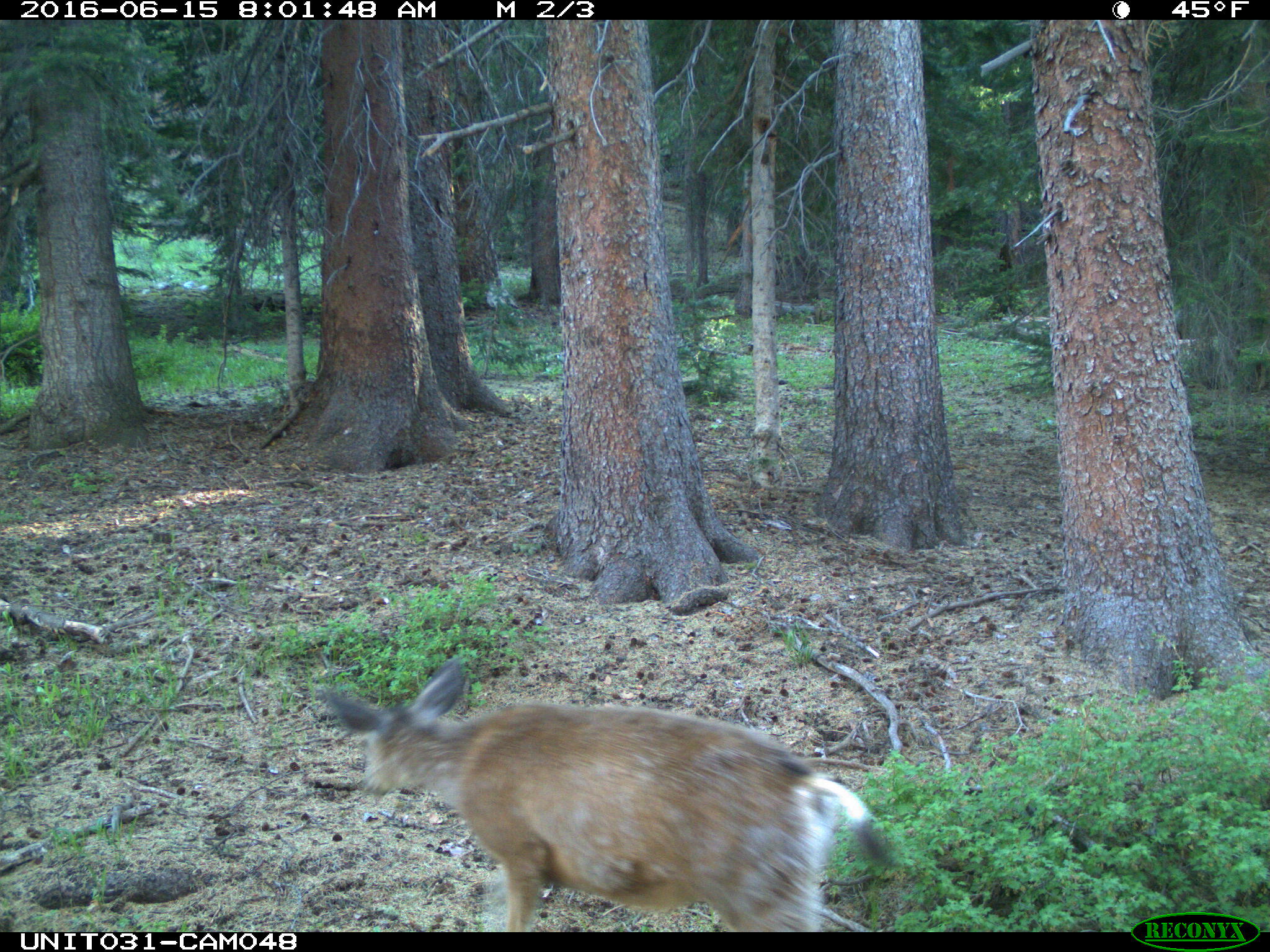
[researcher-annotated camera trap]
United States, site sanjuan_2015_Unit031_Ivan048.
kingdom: Animalia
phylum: Chordata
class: Mammalia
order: Artiodactyla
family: Cervidae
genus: Odocoileus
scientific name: Odocoileus hemionus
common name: mule deer